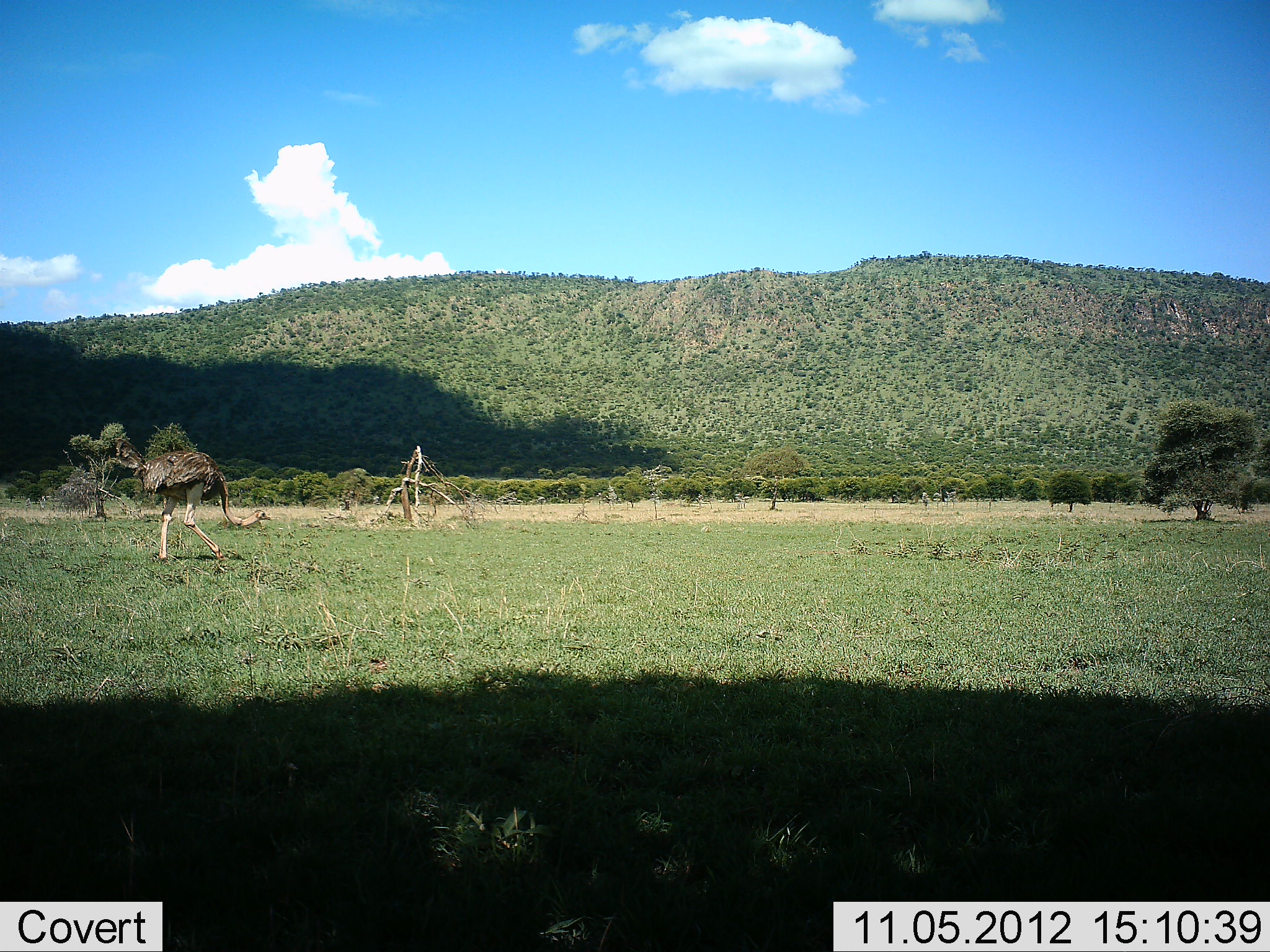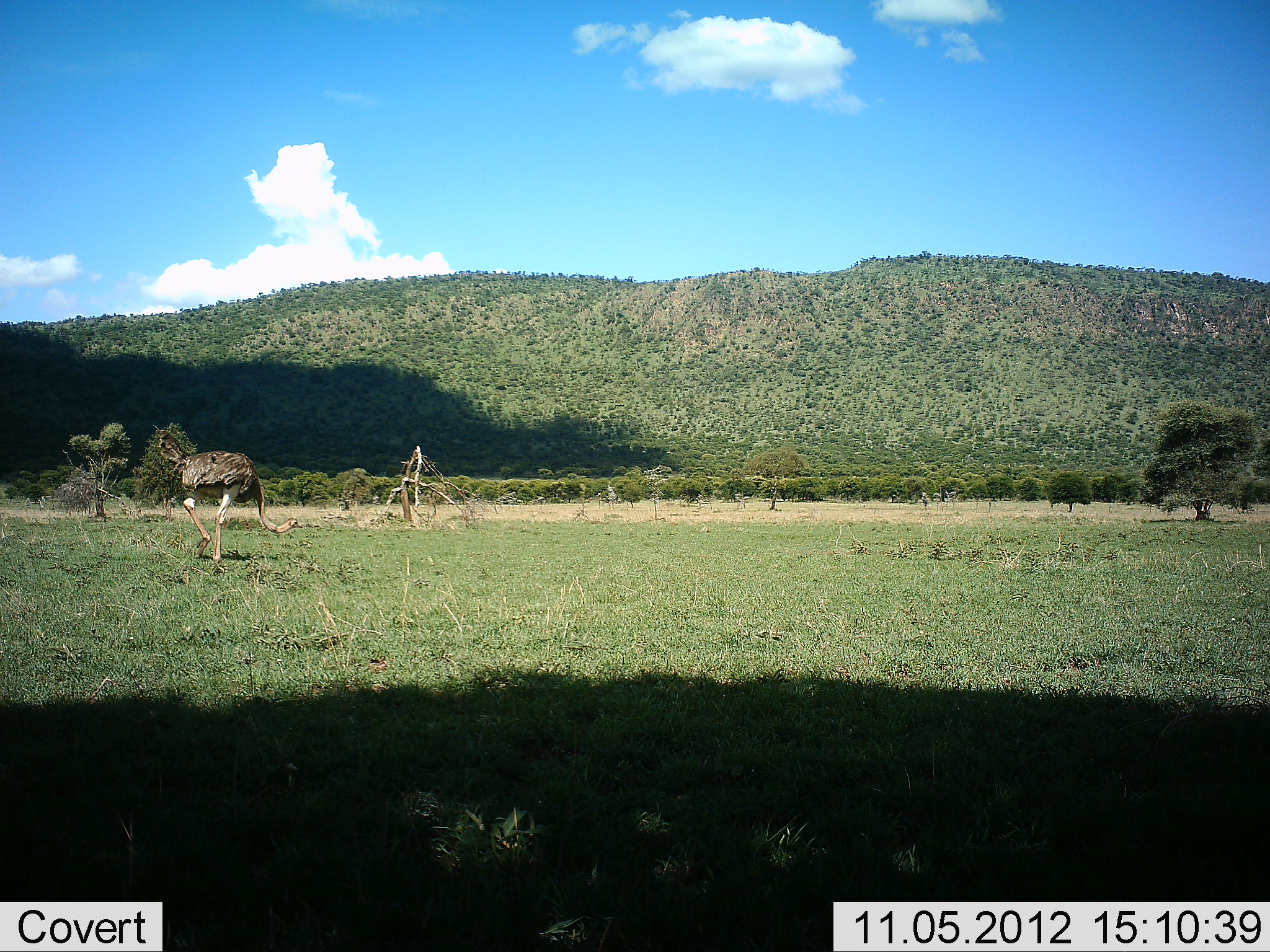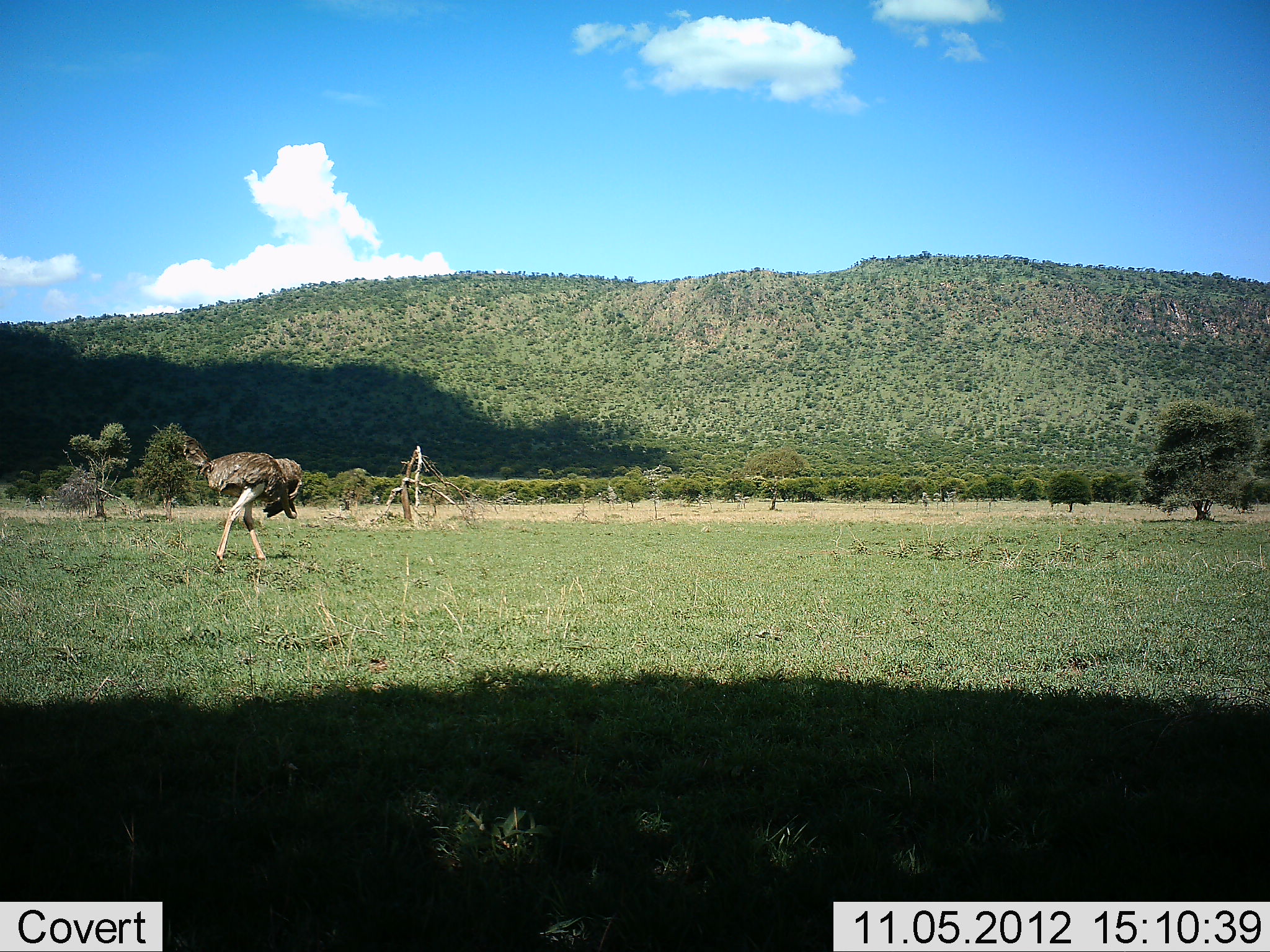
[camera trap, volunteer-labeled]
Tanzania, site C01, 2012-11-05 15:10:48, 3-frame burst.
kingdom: Animalia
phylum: Chordata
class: Aves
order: Struthioniformes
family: Struthionidae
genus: Struthio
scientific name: Struthio camelus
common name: ostrich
Ostrich (Struthio camelus), count 1. Behavior (volunteer vote fractions): standing 0%, resting 0%, moving 100%, interacting 0%. Young present (vote fraction): 0%. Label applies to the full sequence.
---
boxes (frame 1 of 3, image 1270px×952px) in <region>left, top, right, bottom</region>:
animal: <region>114, 437, 271, 564</region>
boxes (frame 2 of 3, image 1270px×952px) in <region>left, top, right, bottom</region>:
animal: <region>158, 429, 303, 566</region>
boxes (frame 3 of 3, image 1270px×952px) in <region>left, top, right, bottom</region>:
animal: <region>184, 436, 302, 574</region>